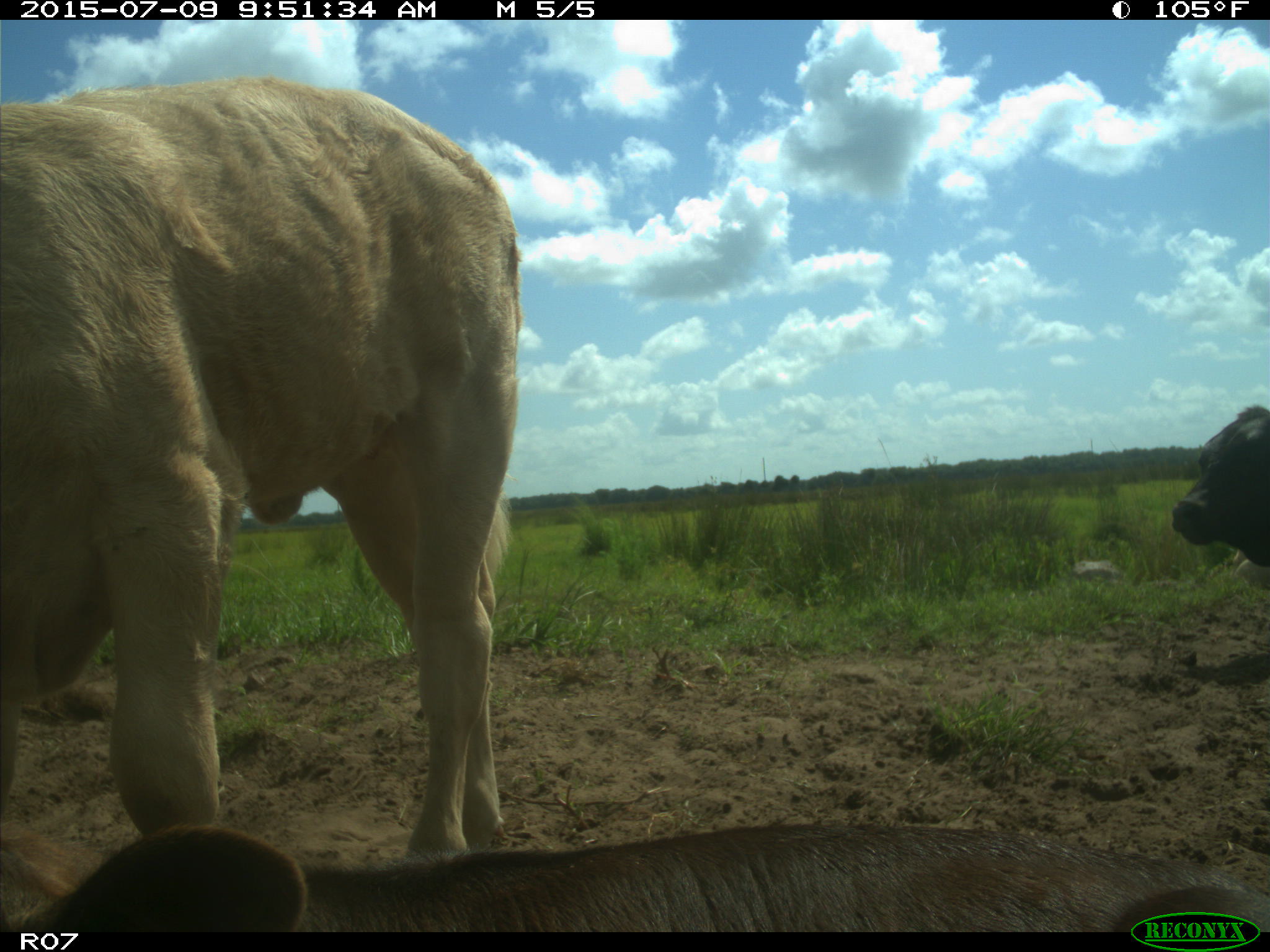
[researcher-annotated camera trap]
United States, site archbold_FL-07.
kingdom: Animalia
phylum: Chordata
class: Mammalia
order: Artiodactyla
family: Bovidae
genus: Bos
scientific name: Bos taurus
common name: domestic cow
Bos taurus (domestic cow).